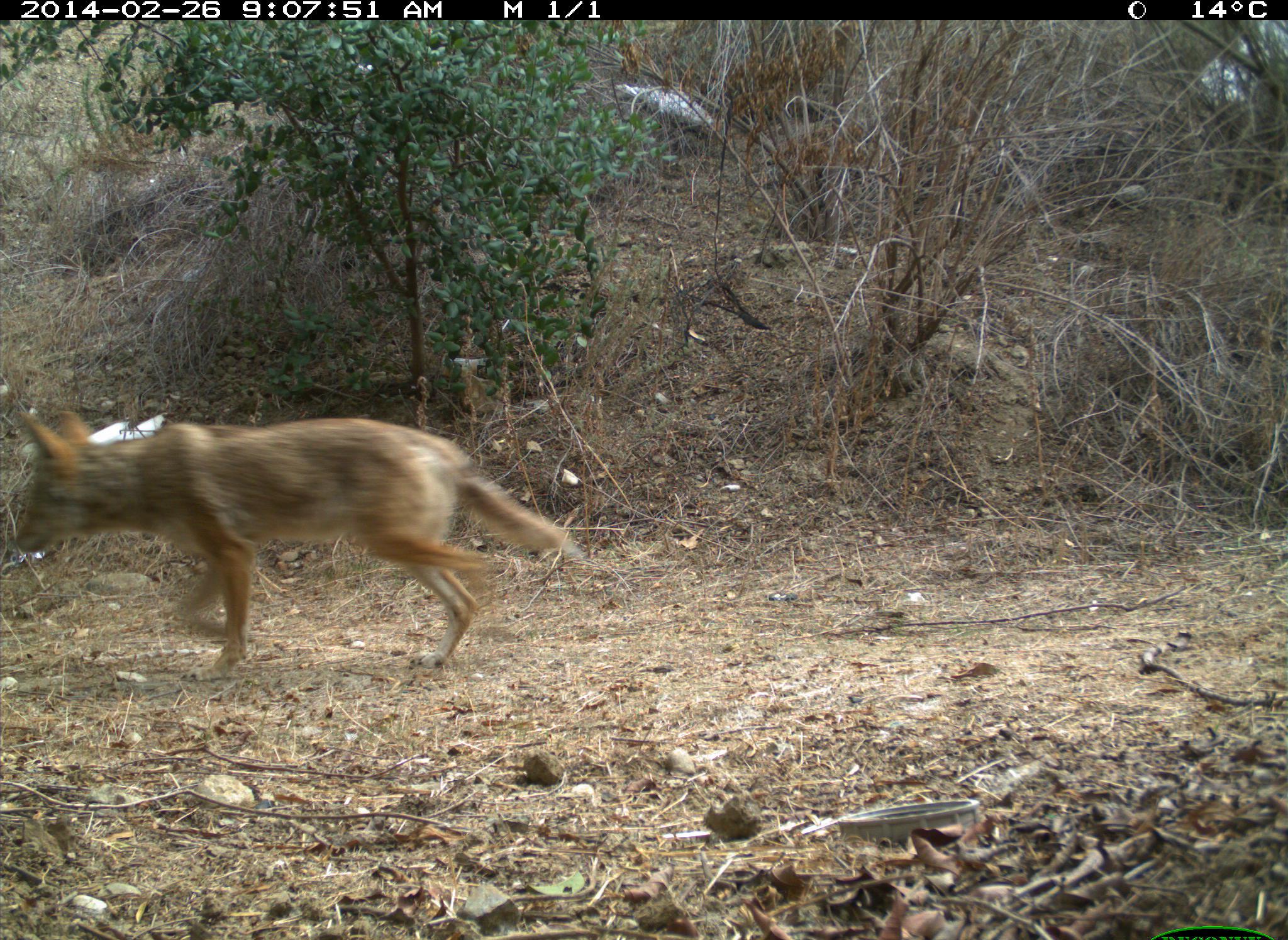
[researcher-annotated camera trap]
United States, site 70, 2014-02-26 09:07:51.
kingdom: Animalia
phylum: Chordata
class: Mammalia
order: Carnivora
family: Canidae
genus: Canis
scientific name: Canis latrans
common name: coyote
Coyote (Canis latrans).